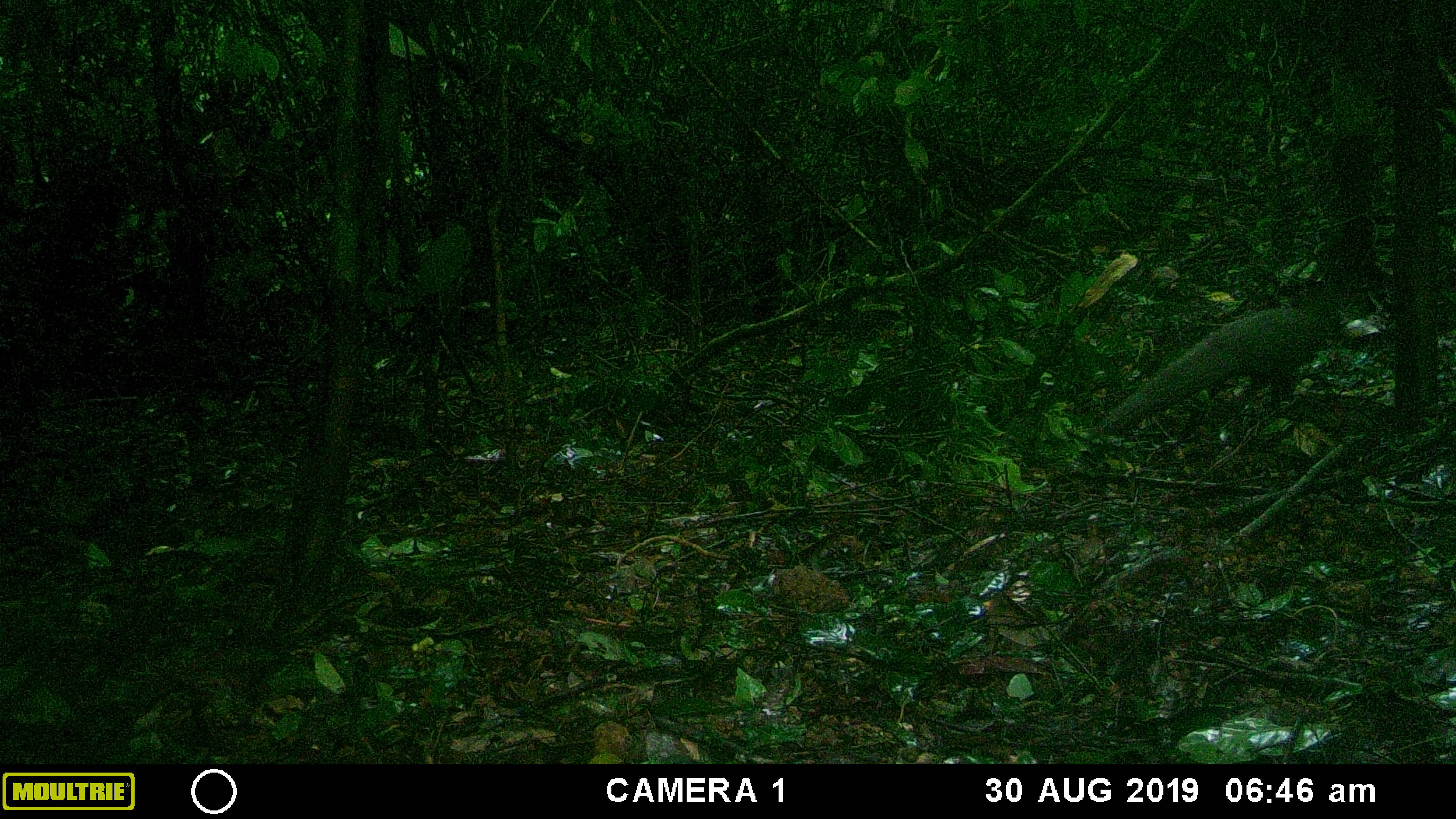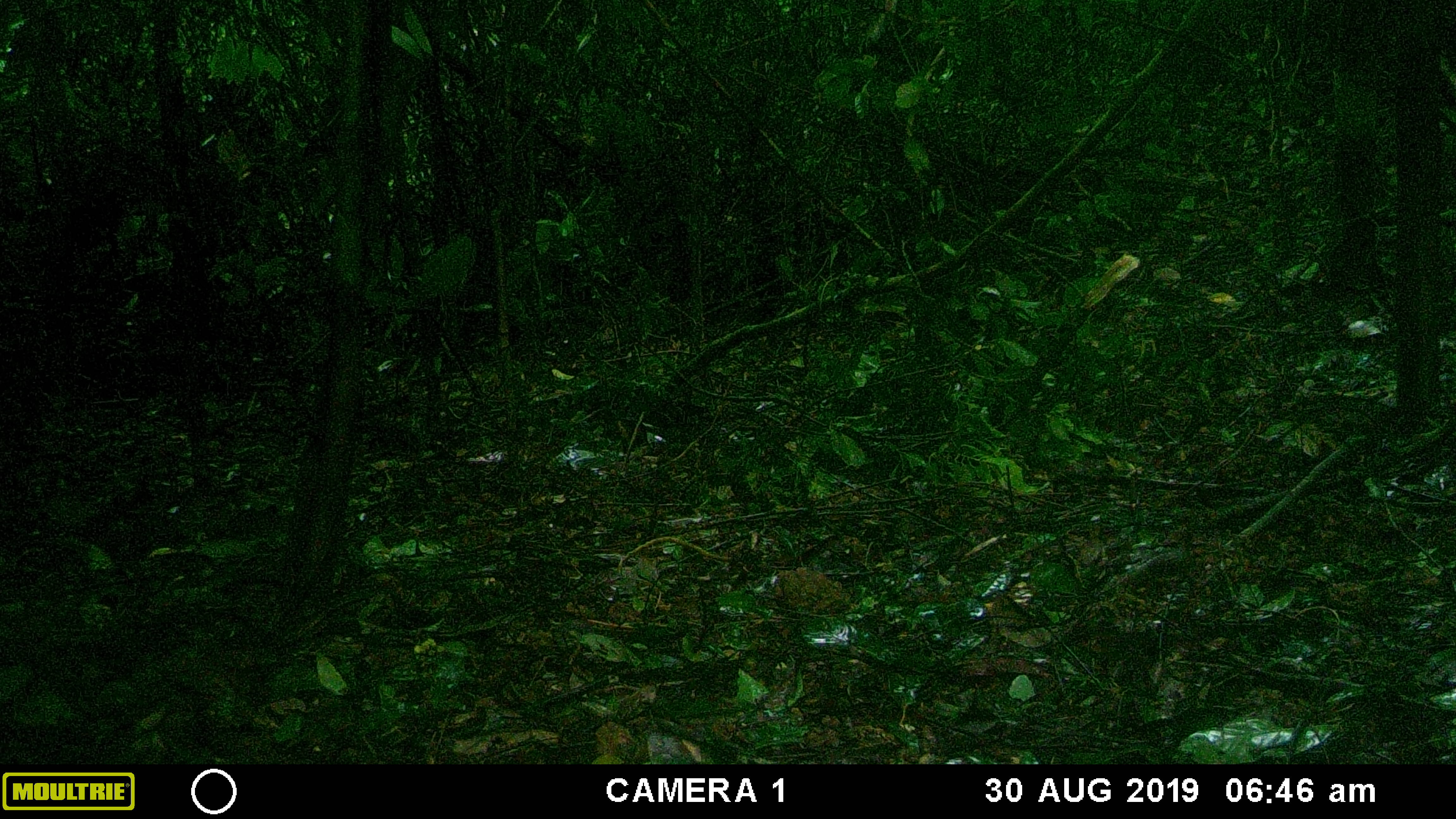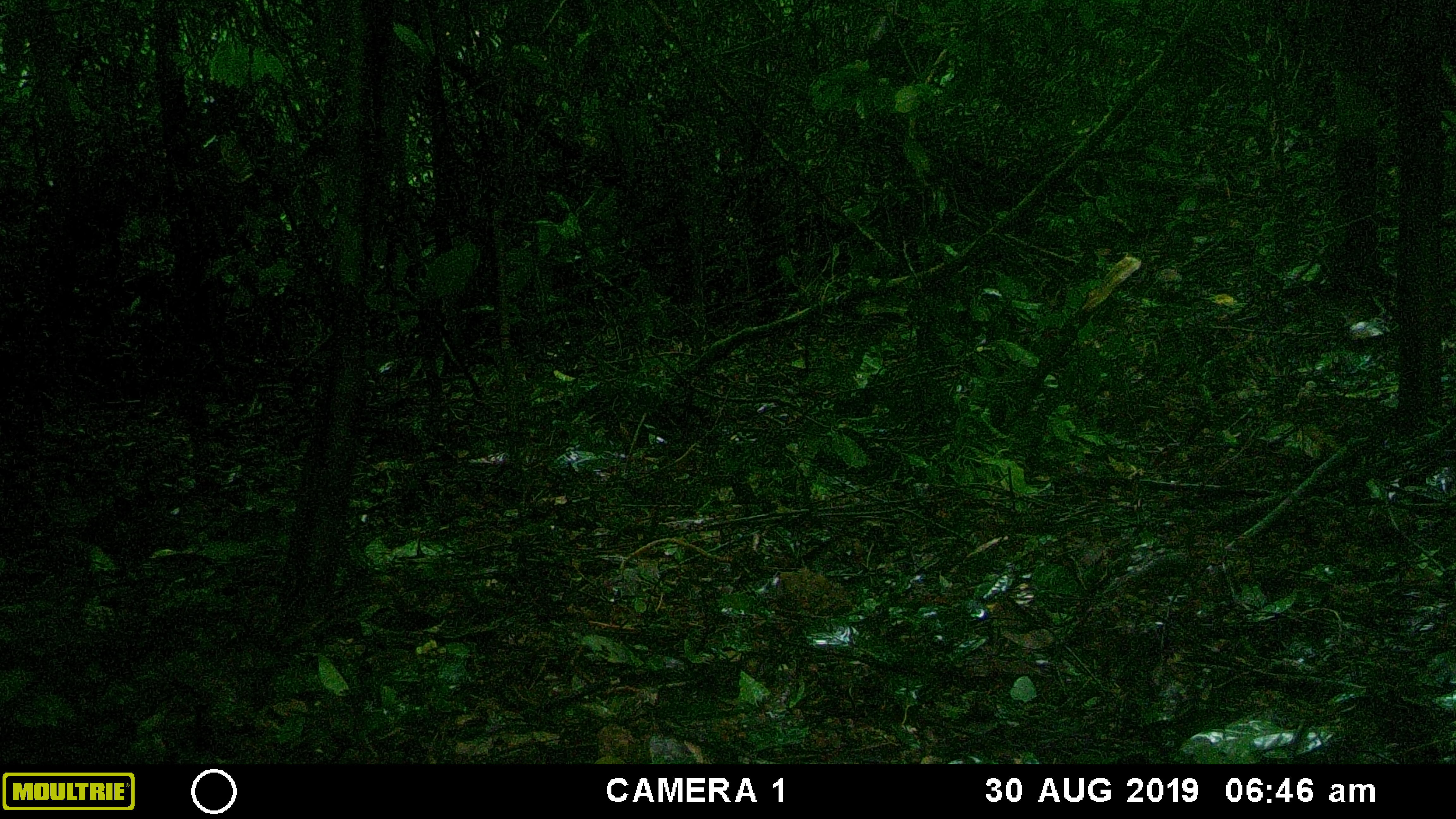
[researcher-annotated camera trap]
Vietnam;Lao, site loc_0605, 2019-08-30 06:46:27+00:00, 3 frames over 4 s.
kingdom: Animalia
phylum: Chordata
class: Aves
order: Galliformes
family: Phasianidae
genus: Polyplectron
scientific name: Polyplectron bicalcaratum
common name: gray peacock-pheasant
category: grey peacock pheasant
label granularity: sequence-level